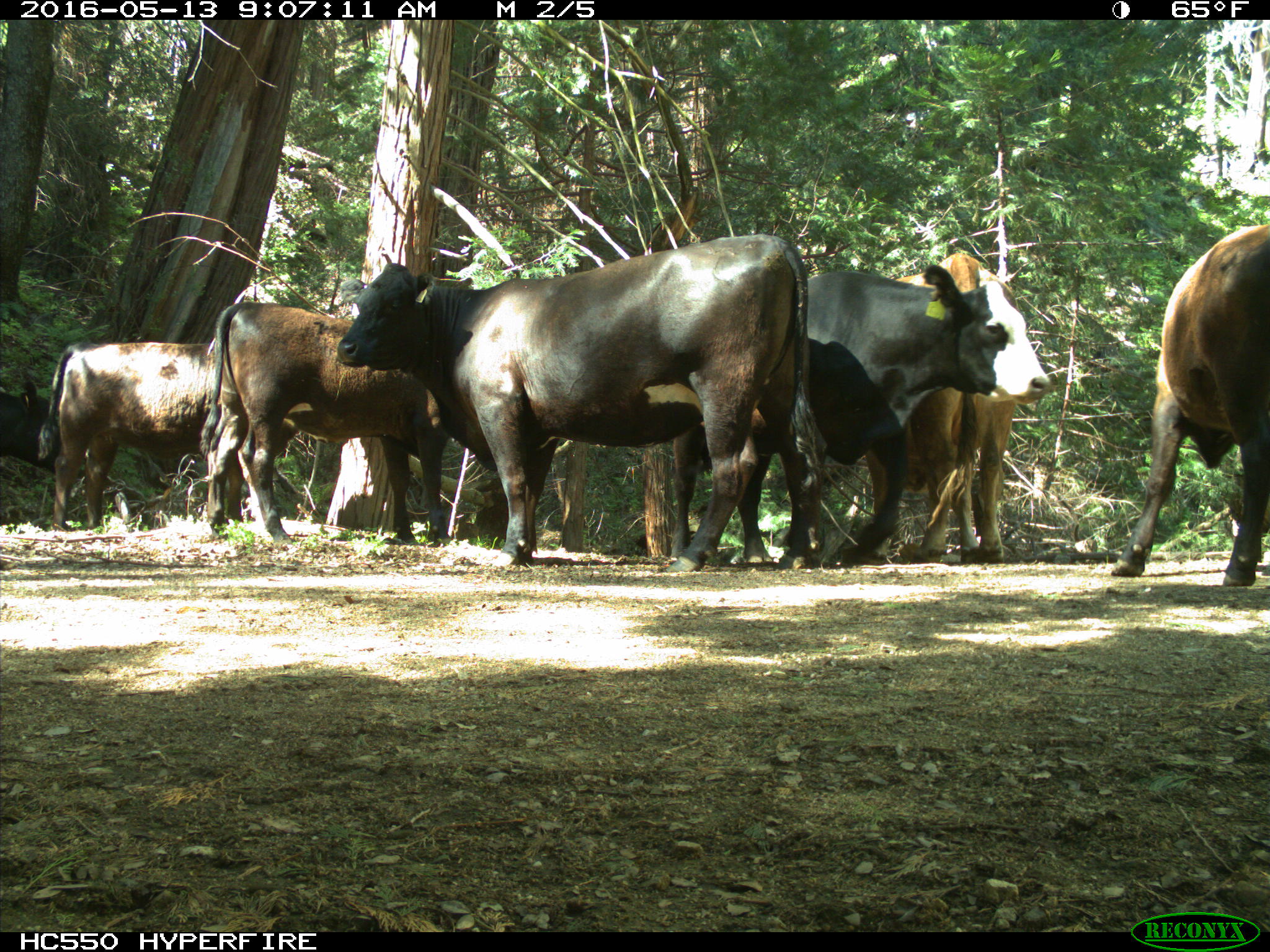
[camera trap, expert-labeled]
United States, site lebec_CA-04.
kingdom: Animalia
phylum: Chordata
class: Mammalia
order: Artiodactyla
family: Bovidae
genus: Bos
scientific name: Bos taurus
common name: domestic cow